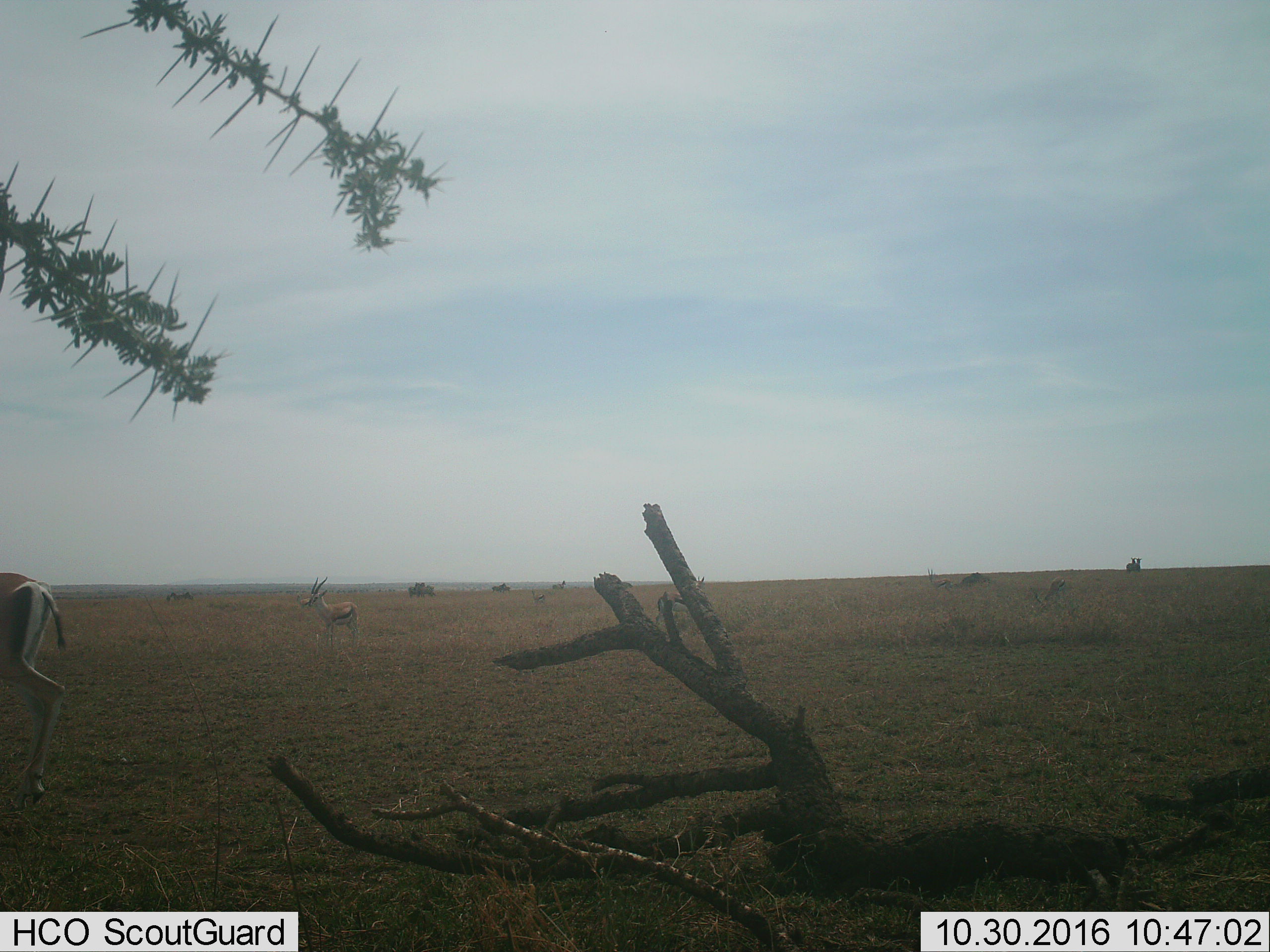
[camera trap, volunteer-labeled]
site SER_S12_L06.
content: unidentified animal